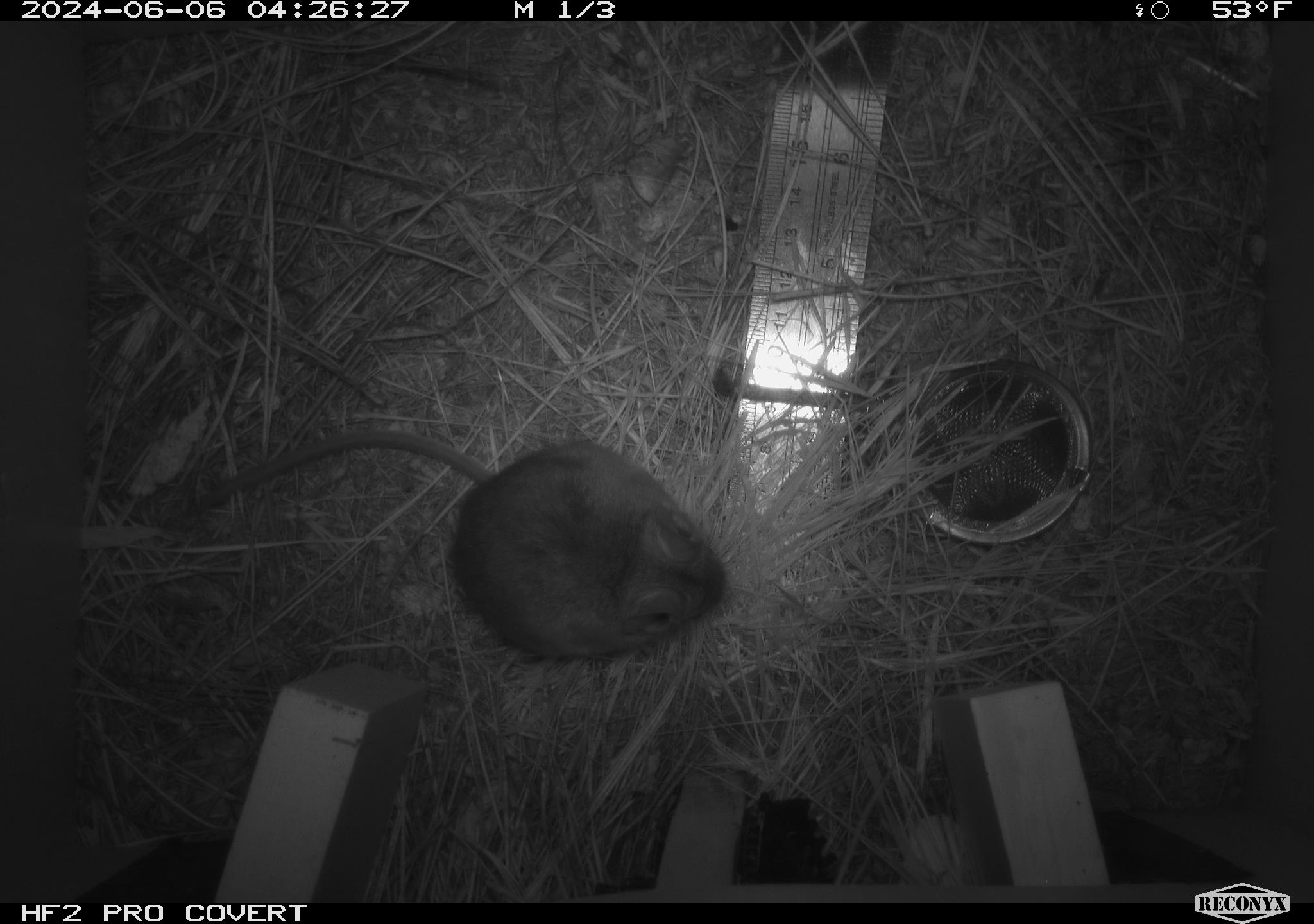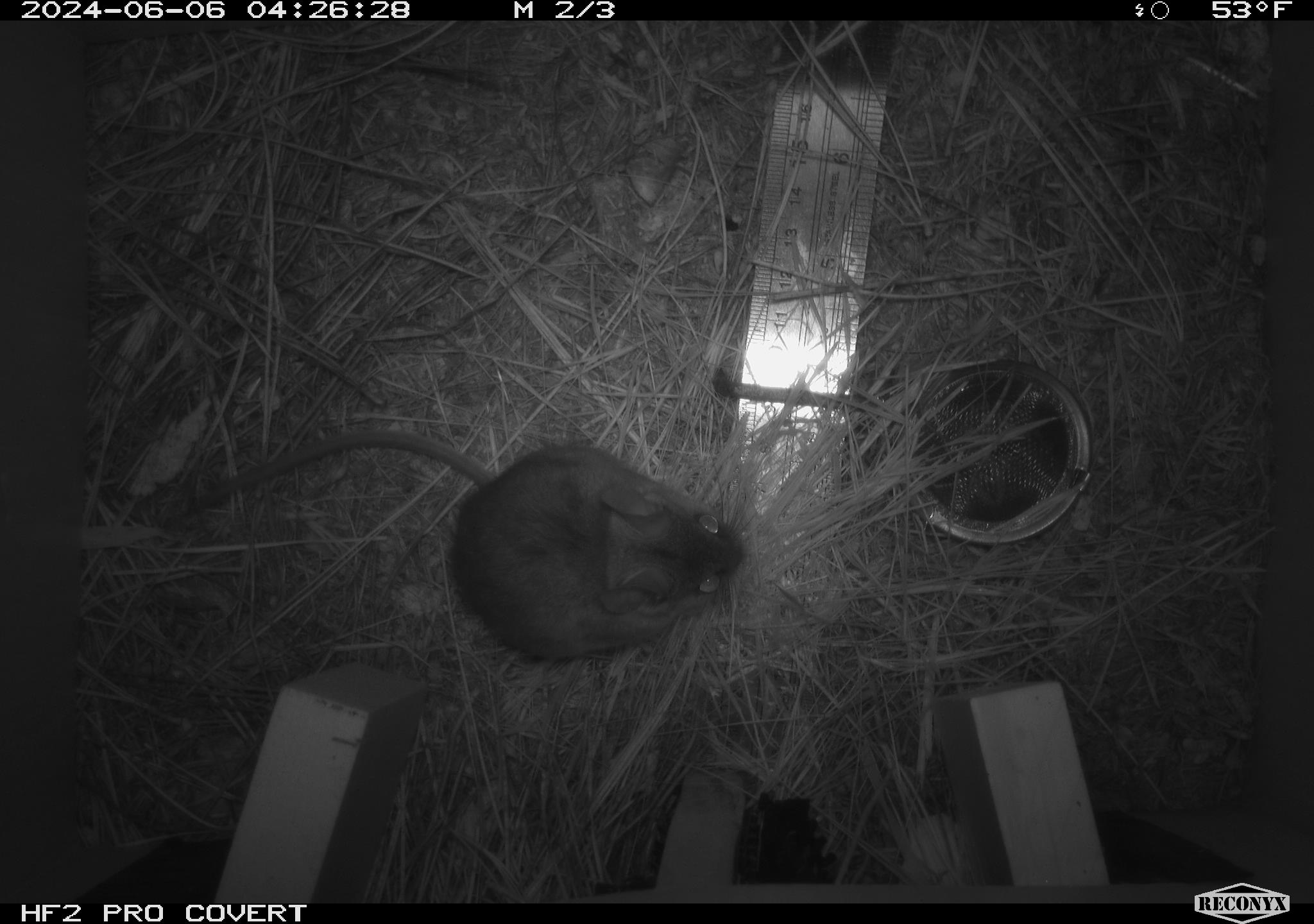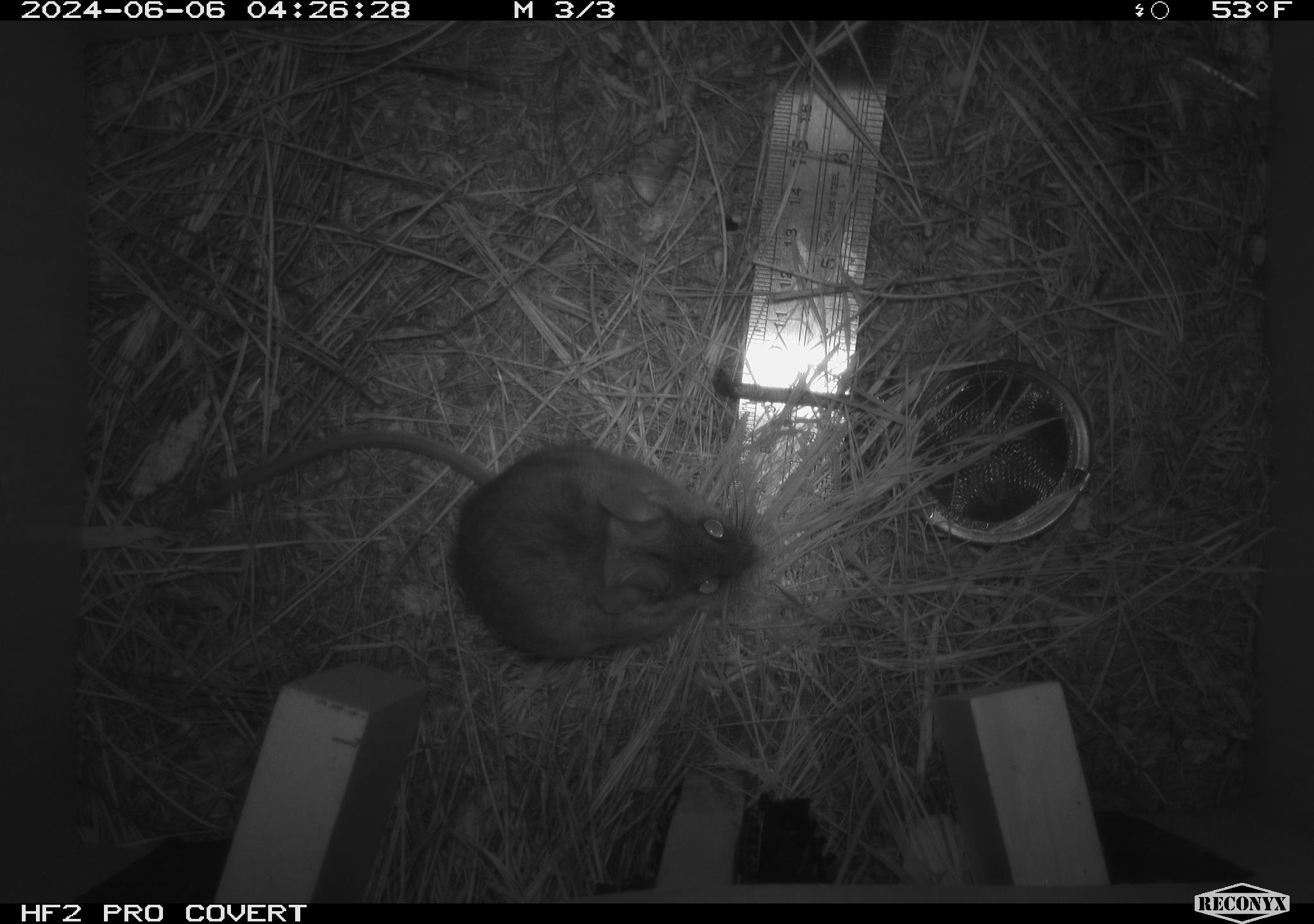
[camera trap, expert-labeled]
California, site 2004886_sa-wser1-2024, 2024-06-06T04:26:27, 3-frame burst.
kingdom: Animalia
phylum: Chordata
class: Mammalia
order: Rodentia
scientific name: Rodentia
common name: mouse species